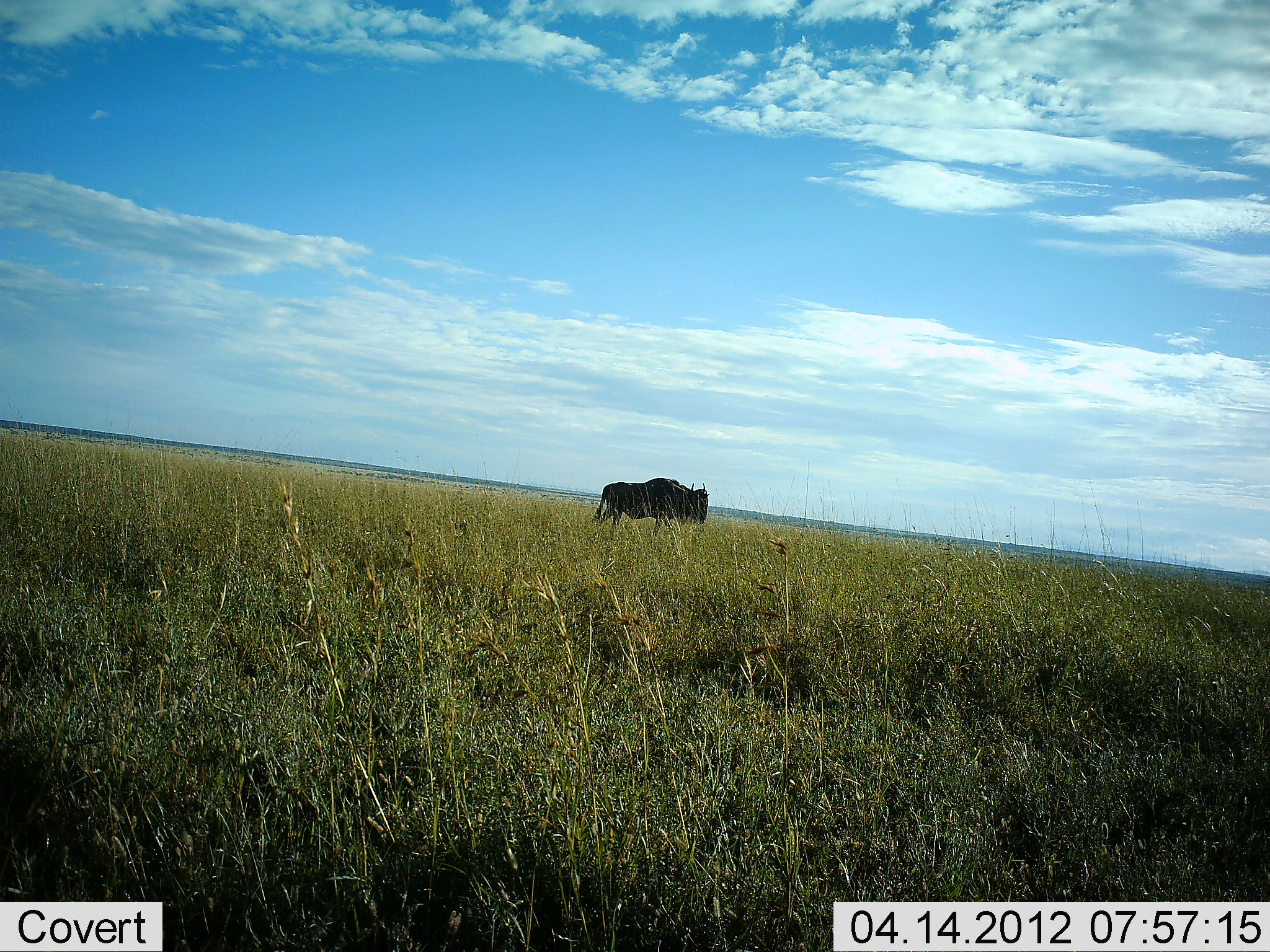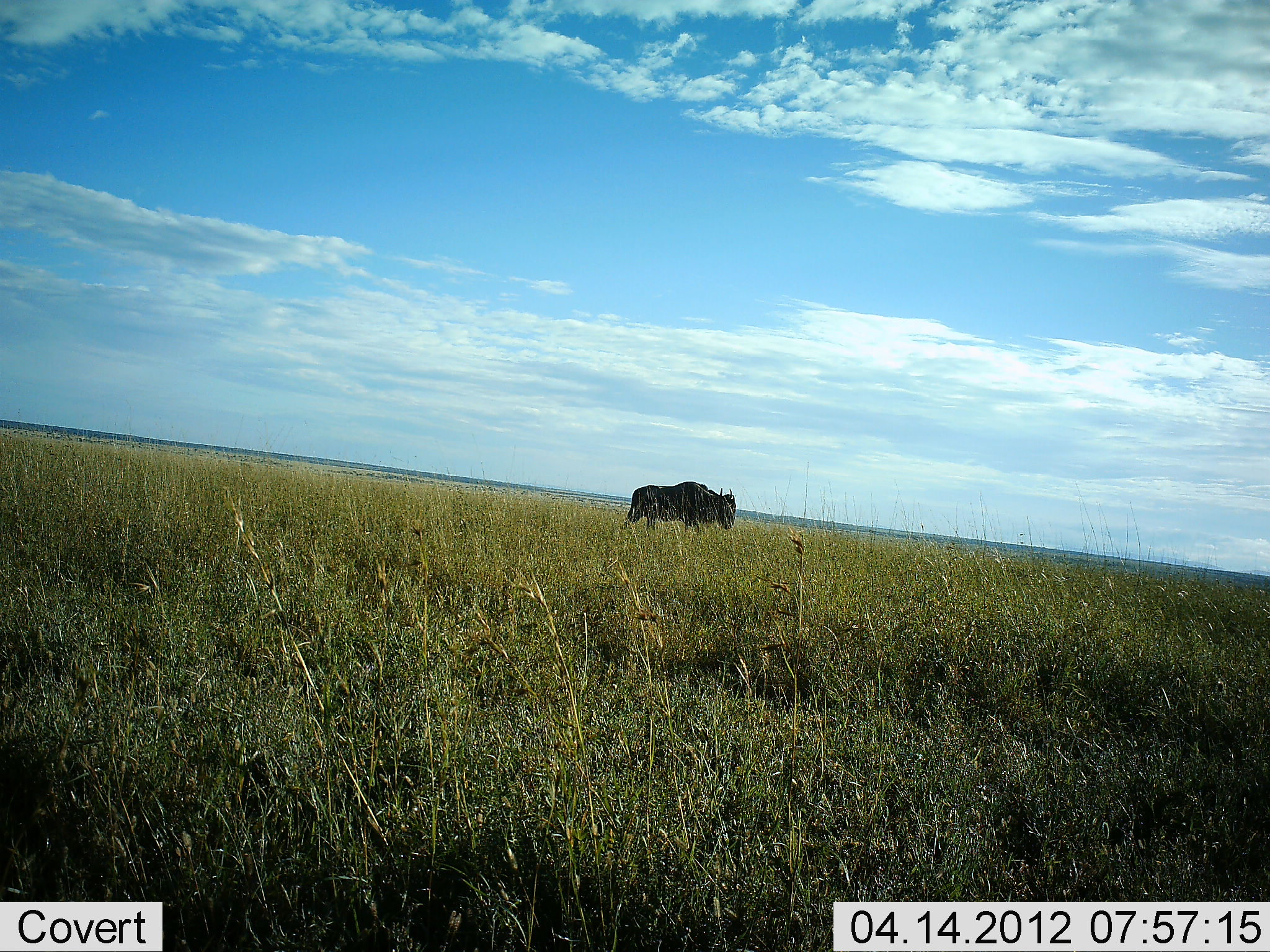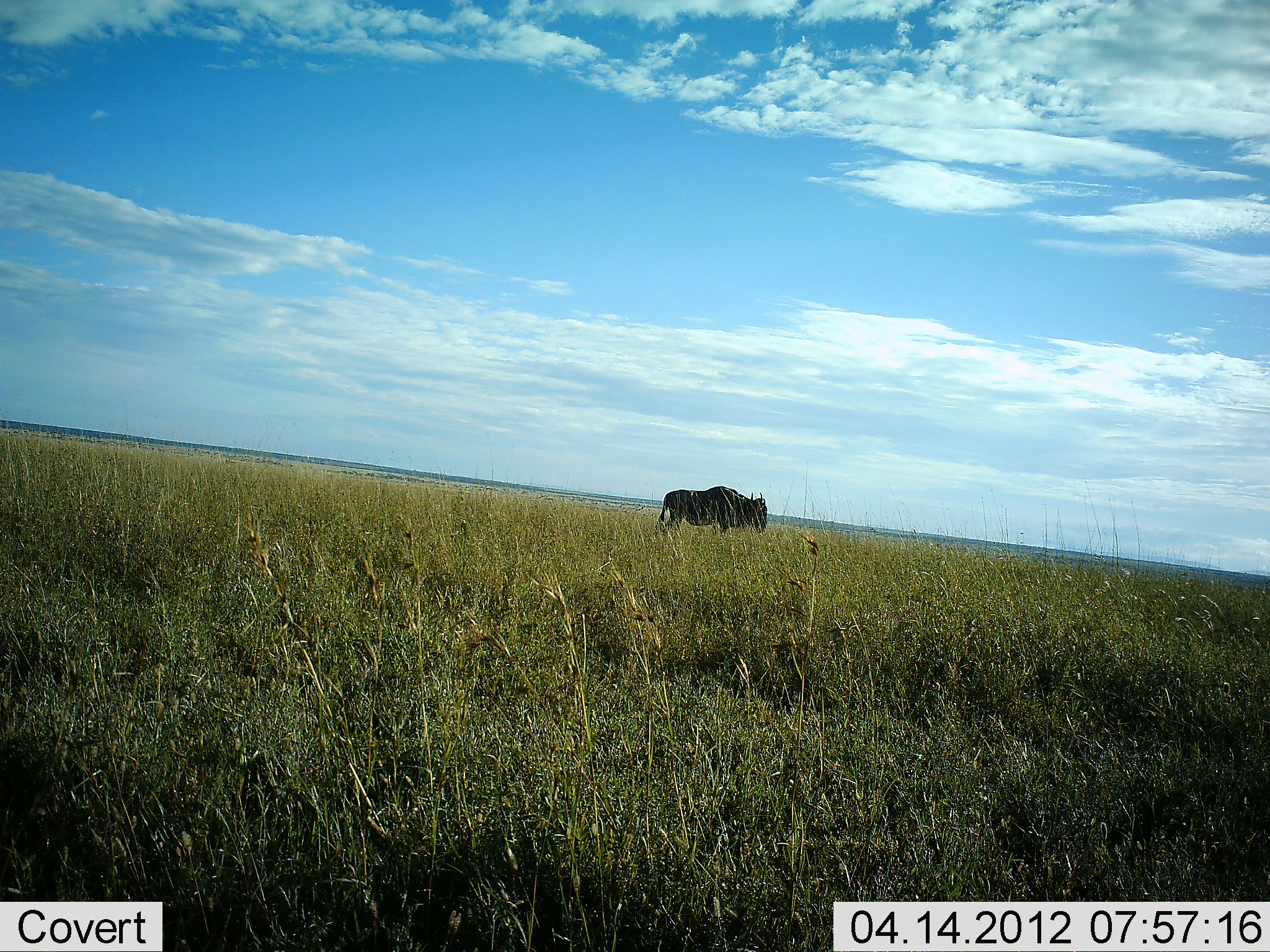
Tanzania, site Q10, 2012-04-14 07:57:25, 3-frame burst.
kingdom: Animalia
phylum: Chordata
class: Mammalia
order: Artiodactyla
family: Bovidae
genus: Connochaetes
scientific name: Connochaetes taurinus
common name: blue wildebeest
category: wildebeest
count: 1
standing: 13%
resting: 0%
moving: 91%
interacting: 0%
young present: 0%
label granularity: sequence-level